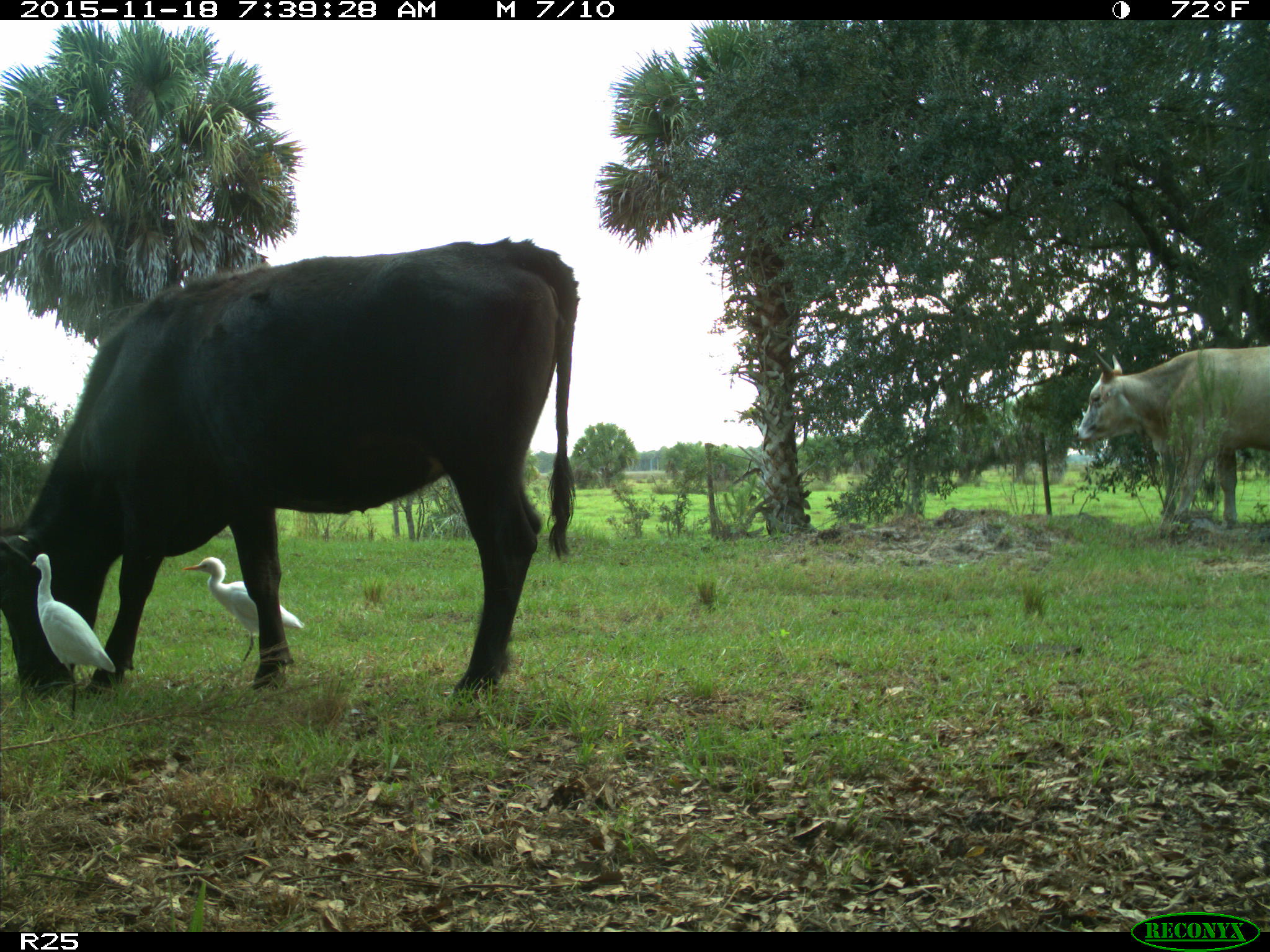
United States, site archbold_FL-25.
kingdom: Animalia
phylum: Chordata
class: Mammalia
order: Artiodactyla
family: Bovidae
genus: Bos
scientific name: Bos taurus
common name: domestic cow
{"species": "Bos taurus (domestic cow)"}